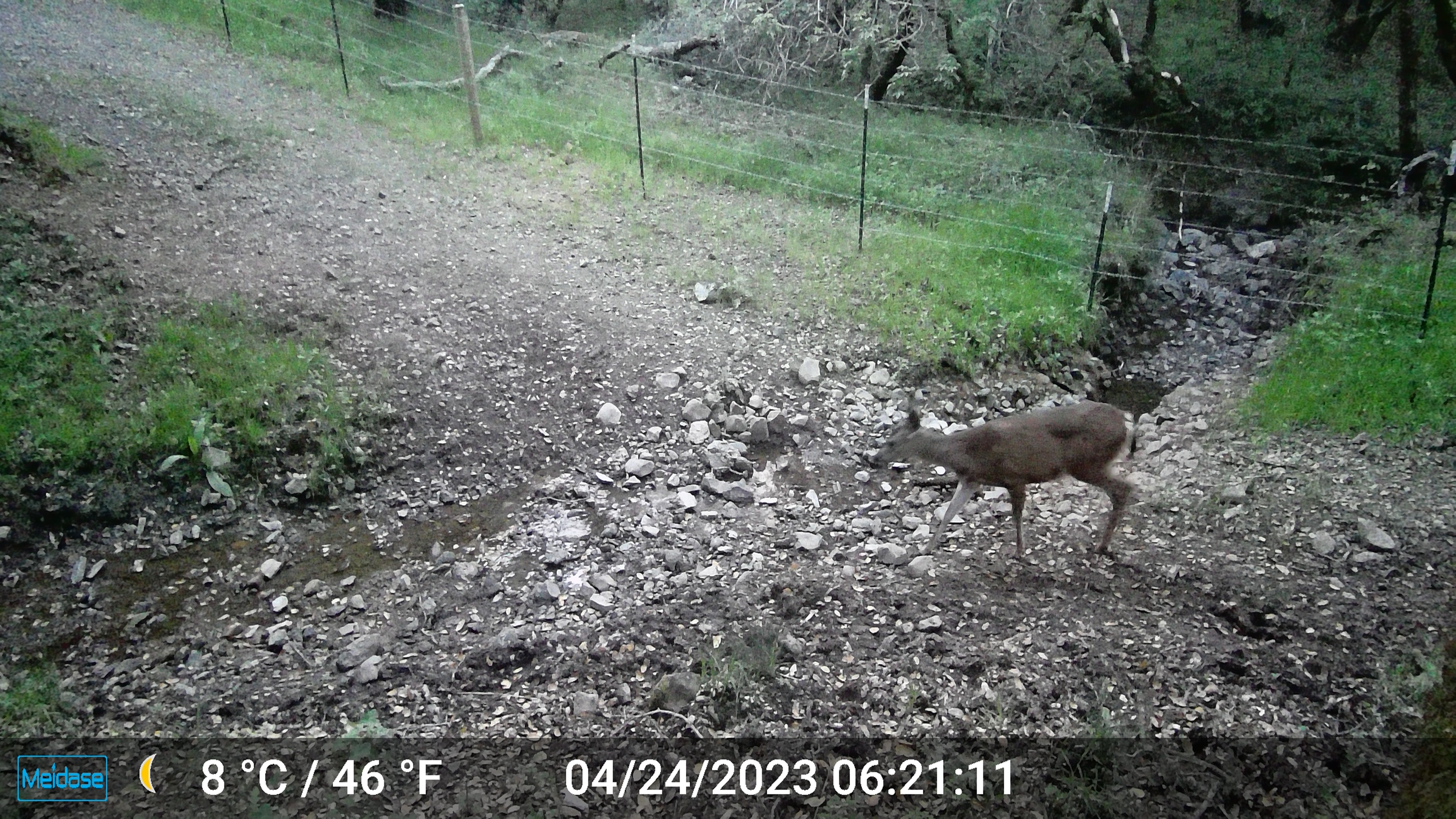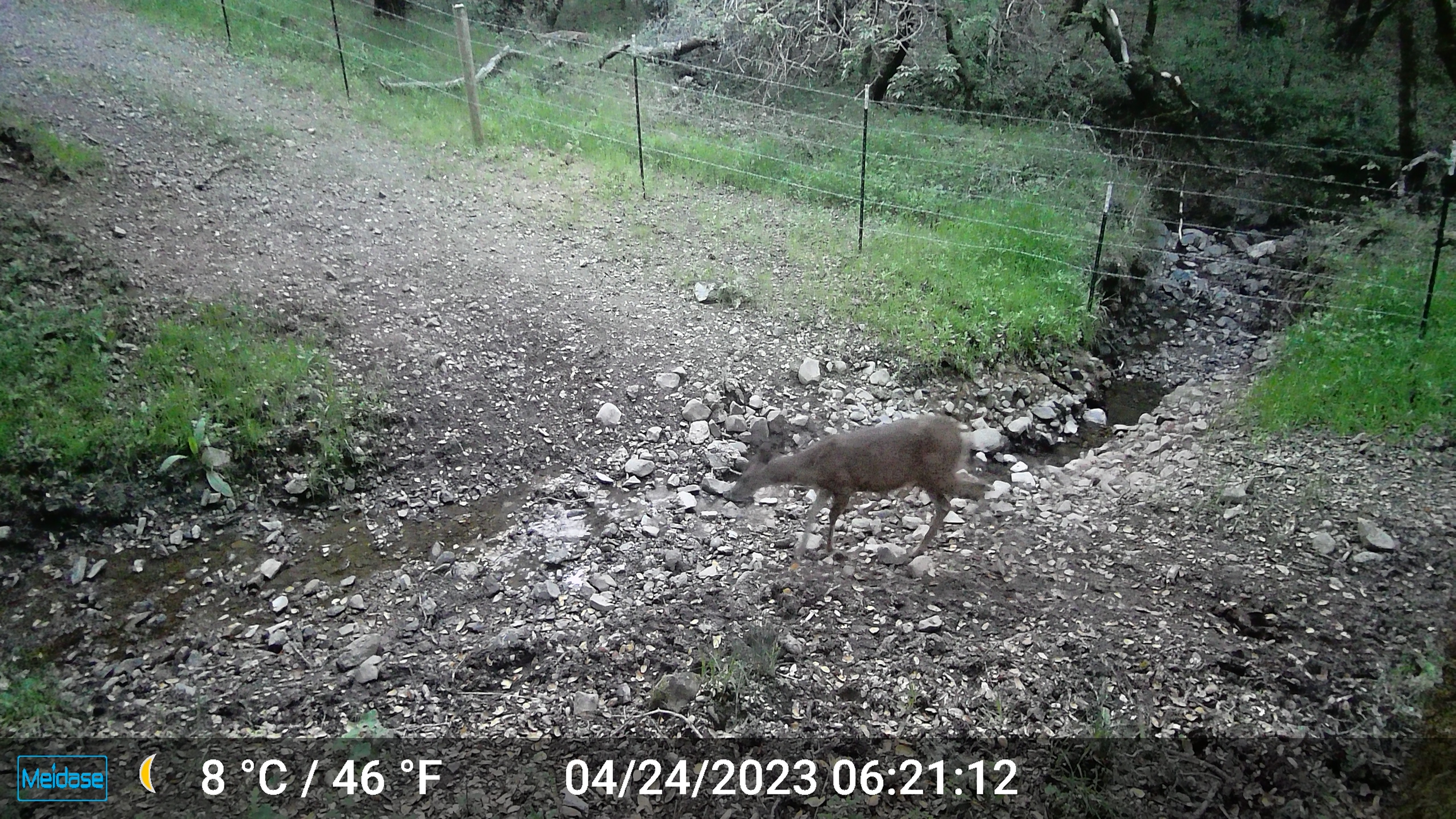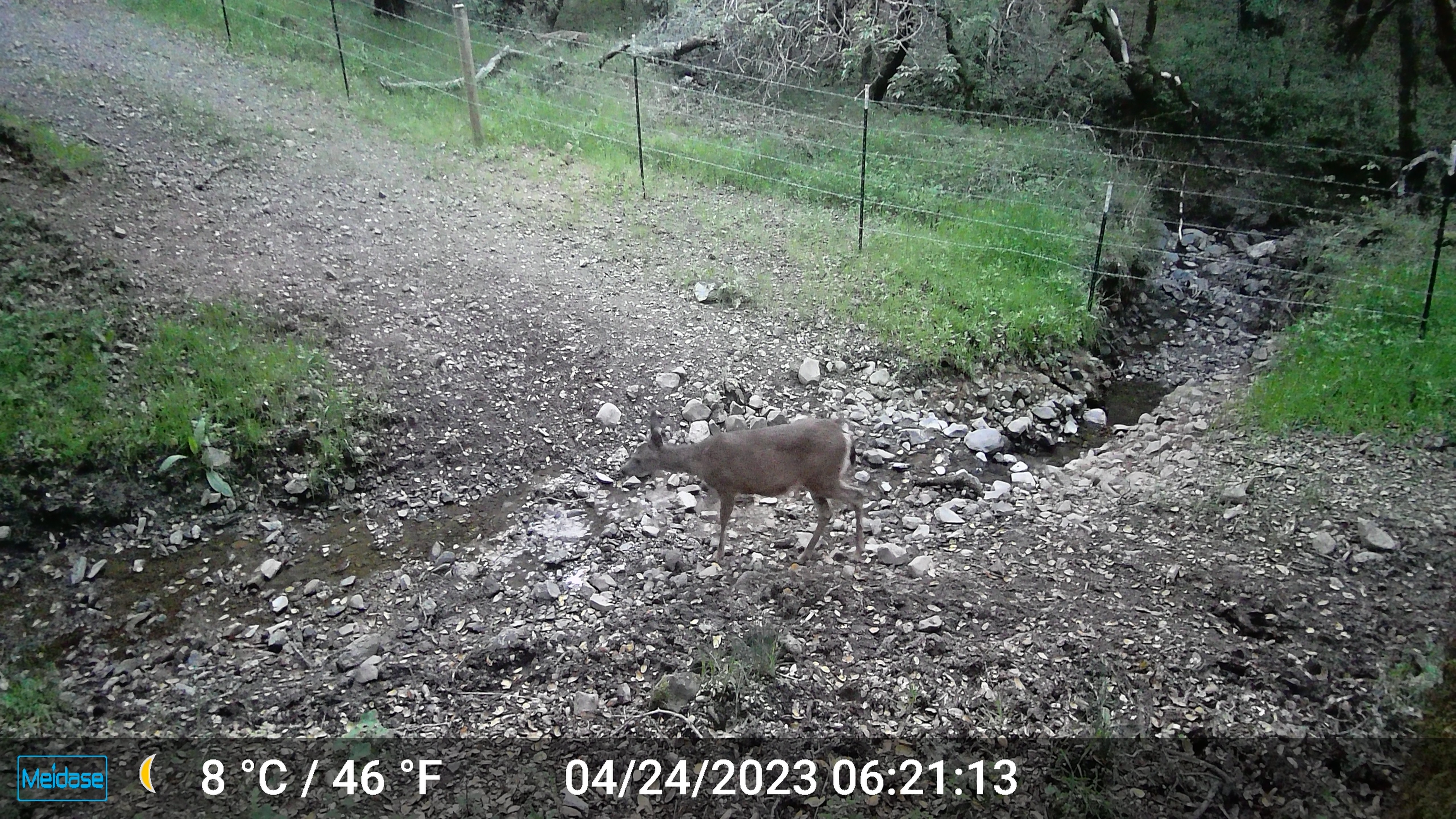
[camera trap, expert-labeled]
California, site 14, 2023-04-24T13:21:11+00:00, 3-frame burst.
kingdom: Animalia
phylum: Chordata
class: Mammalia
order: Artiodactyla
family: Cervidae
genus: Odocoileus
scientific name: Odocoileus hemionus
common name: mule deer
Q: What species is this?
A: Mule deer (Odocoileus hemionus).